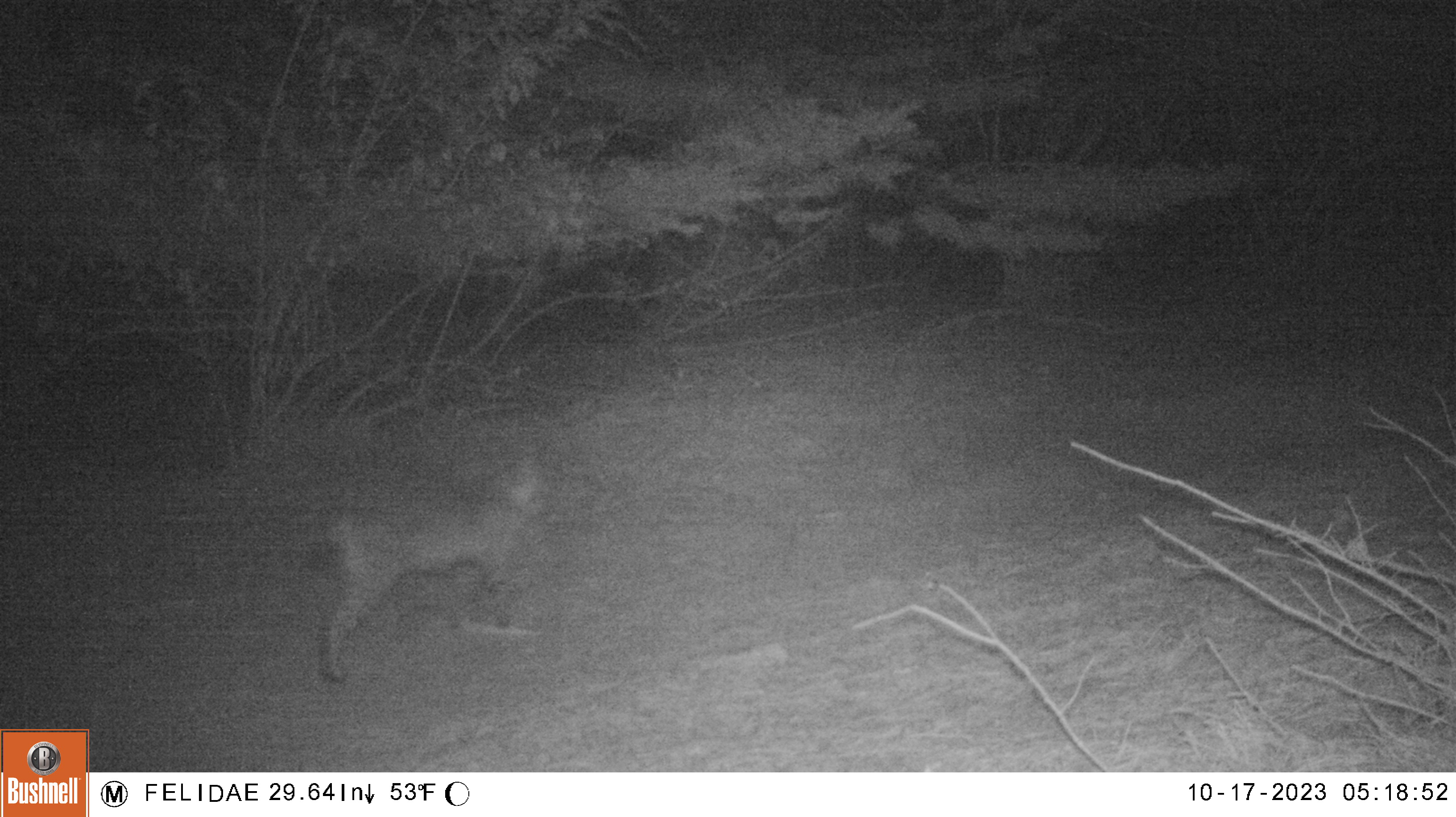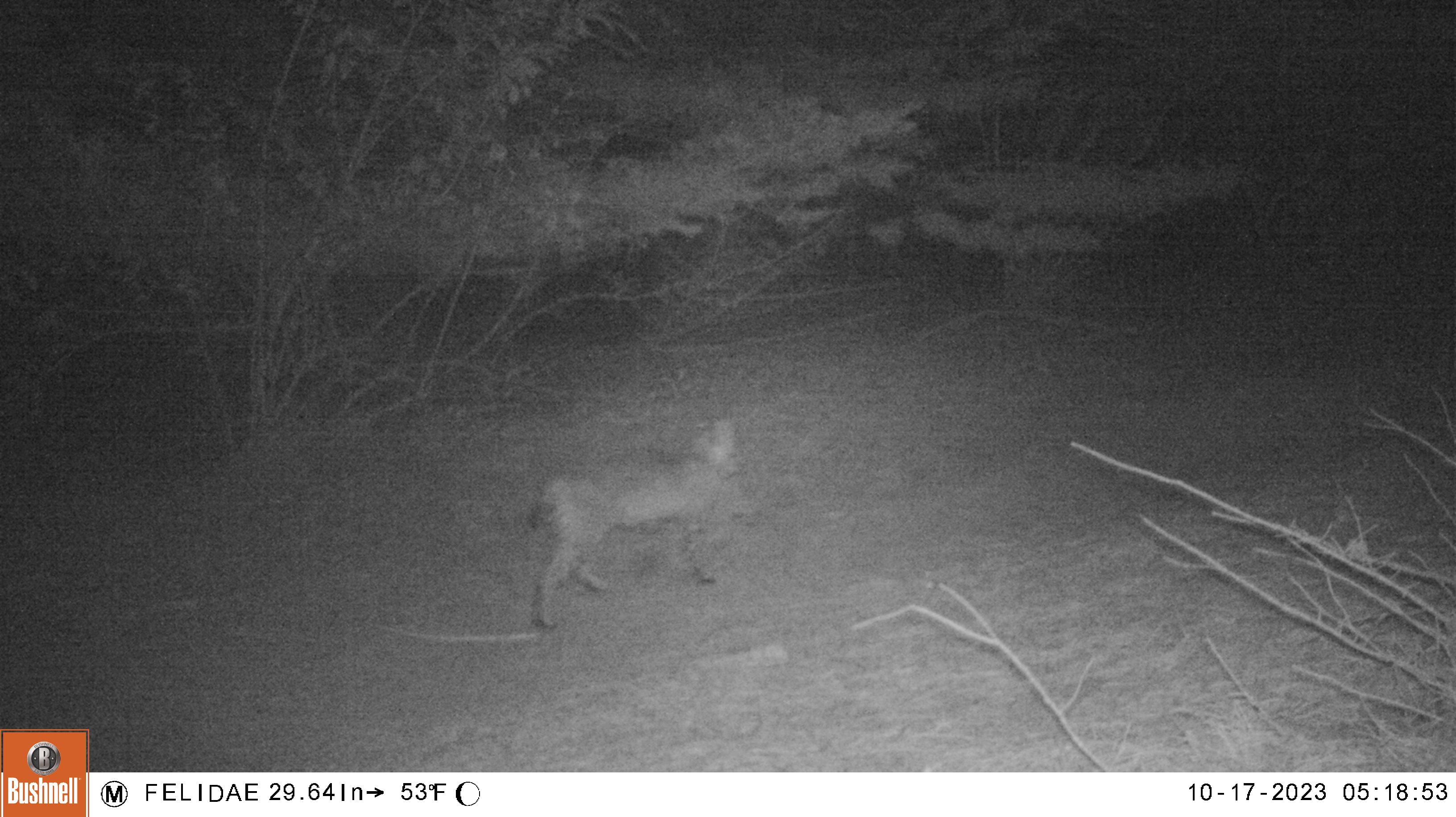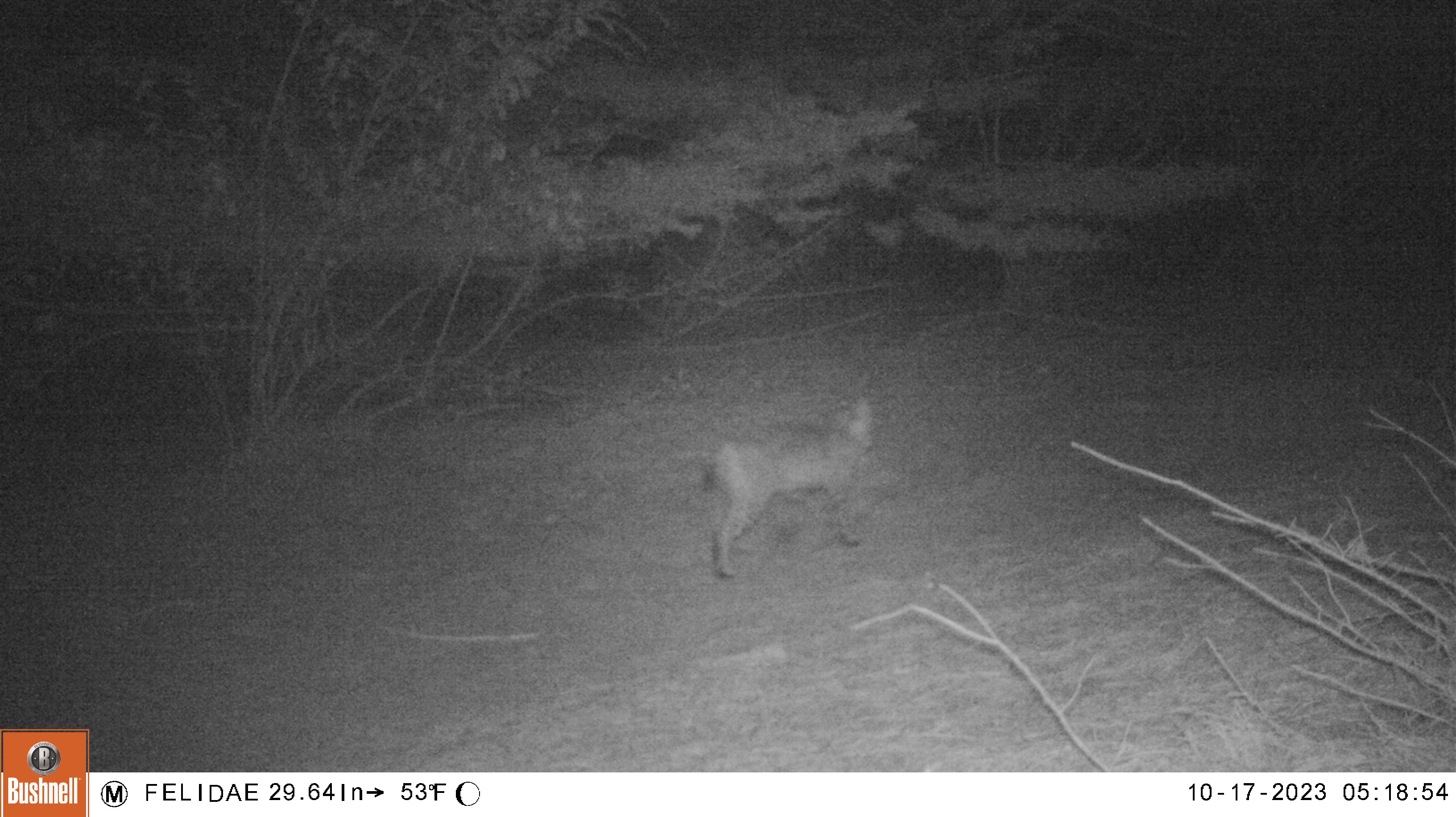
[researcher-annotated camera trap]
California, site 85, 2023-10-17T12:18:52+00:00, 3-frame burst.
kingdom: Animalia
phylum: Chordata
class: Mammalia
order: Carnivora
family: Felidae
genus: Lynx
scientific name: Lynx rufus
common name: bobcat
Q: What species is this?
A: Bobcat (Lynx rufus).